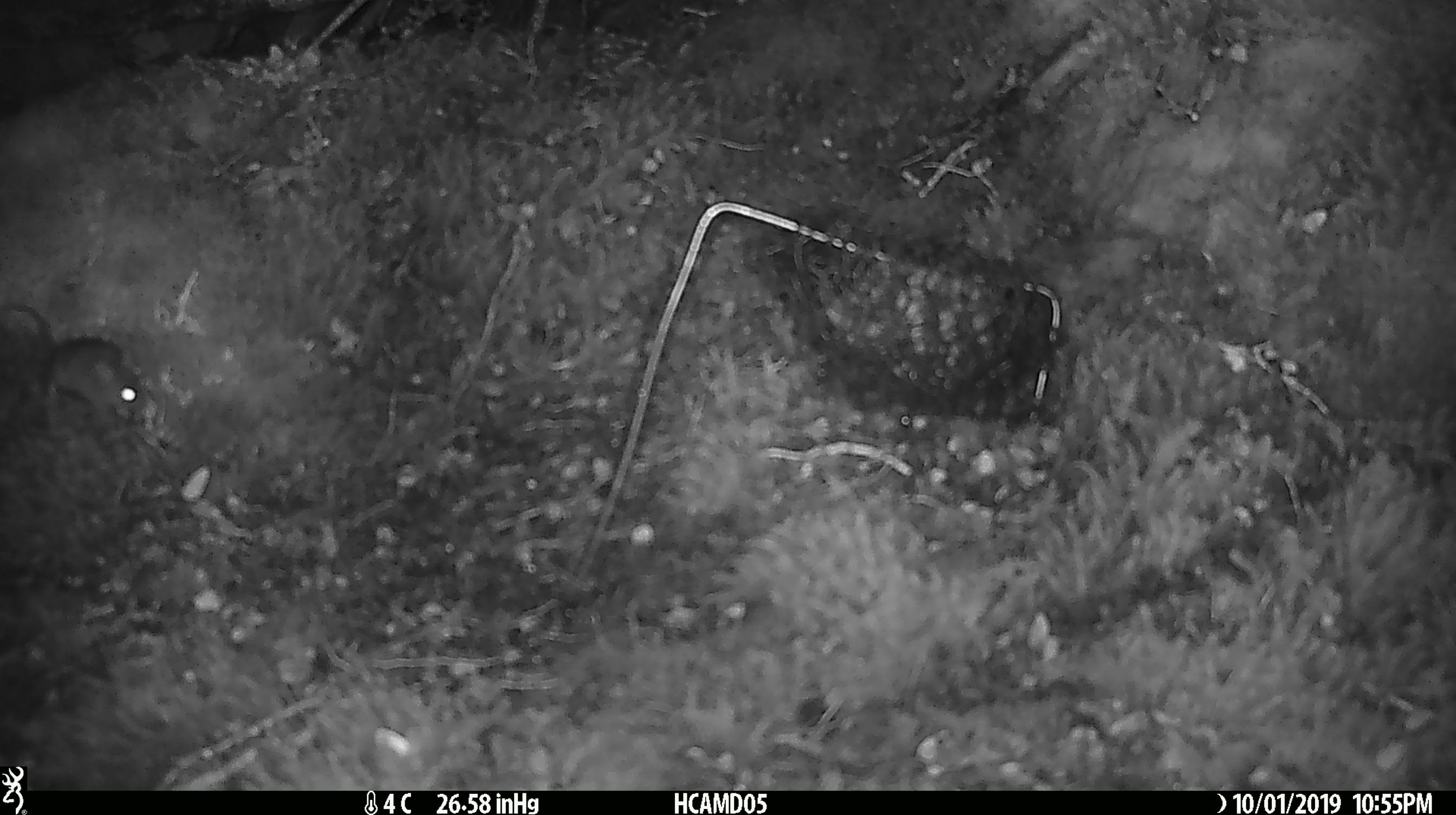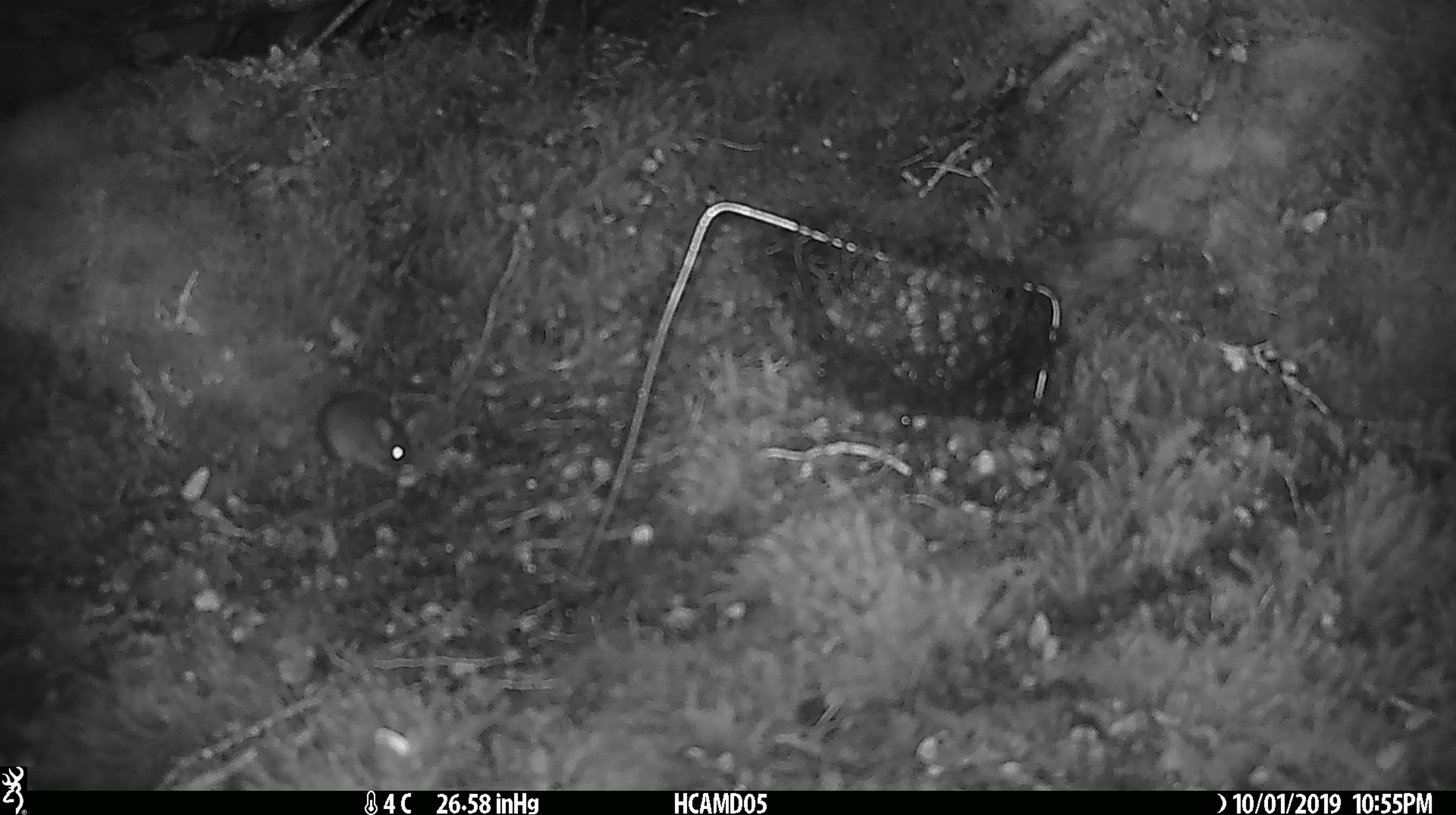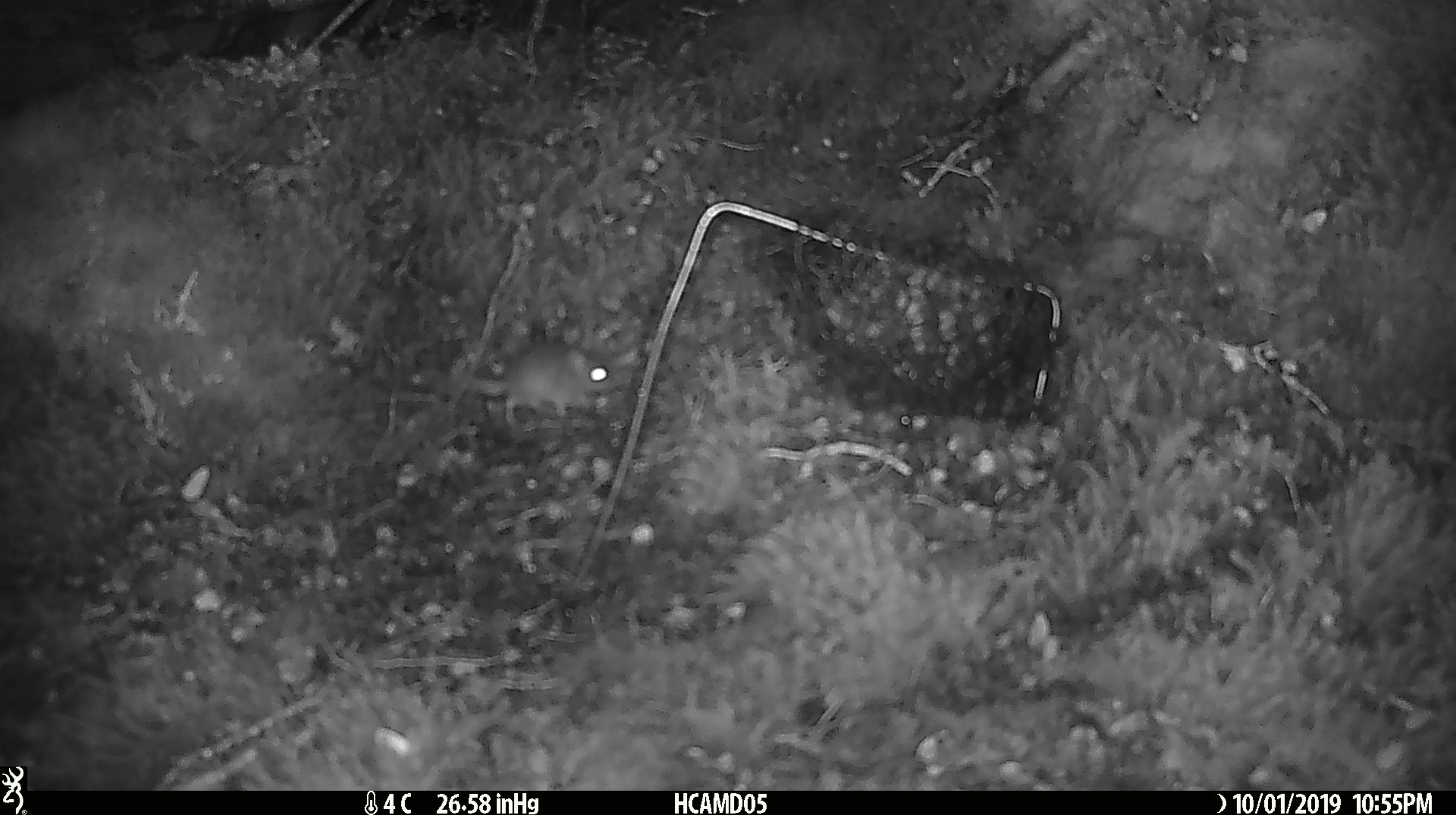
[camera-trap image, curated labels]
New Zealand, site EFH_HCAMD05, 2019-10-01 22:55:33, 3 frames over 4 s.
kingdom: Animalia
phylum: Chordata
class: Mammalia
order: Rodentia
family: Muridae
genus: Mus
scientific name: Mus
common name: mouse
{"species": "mouse (Mus)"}